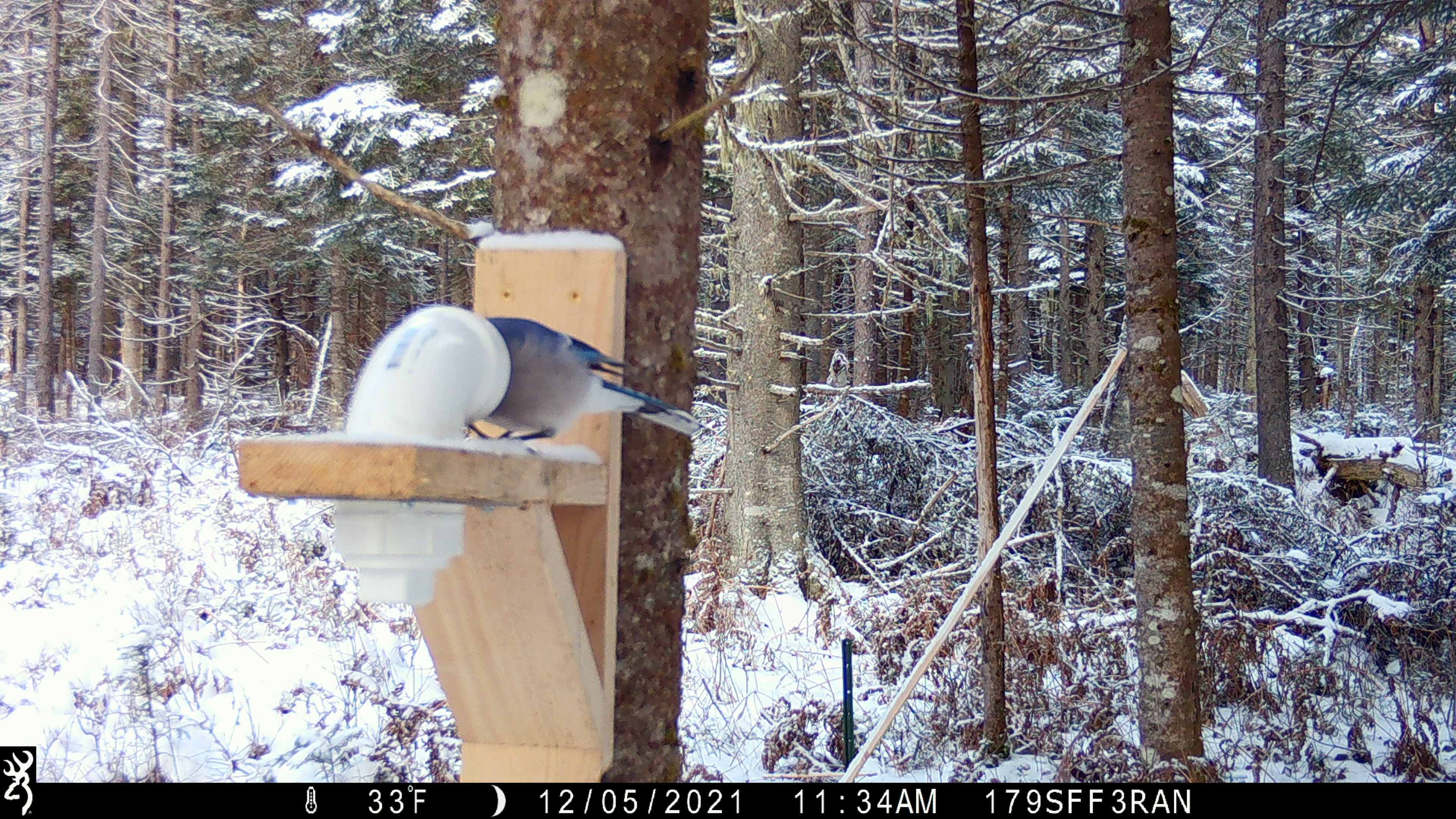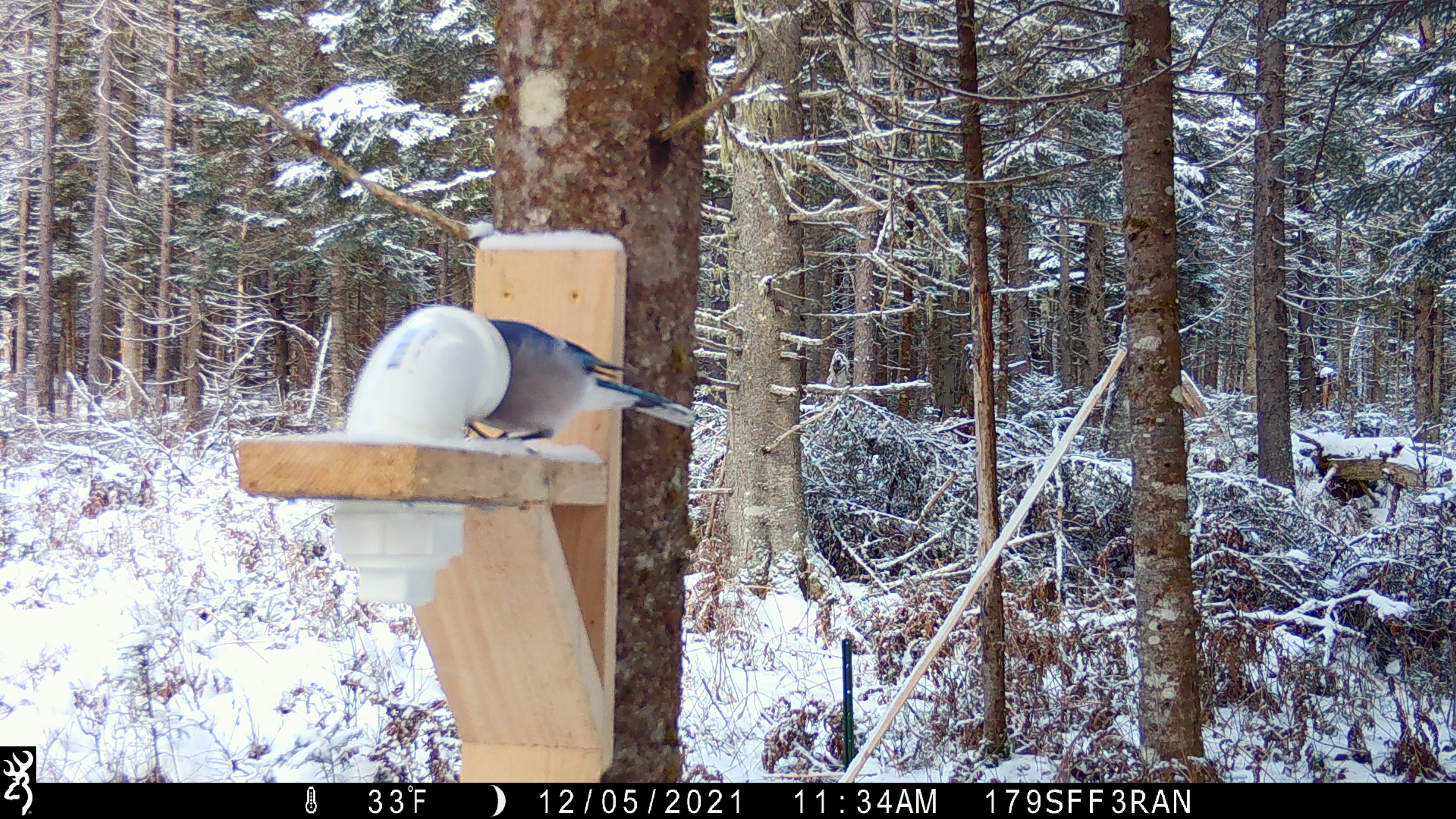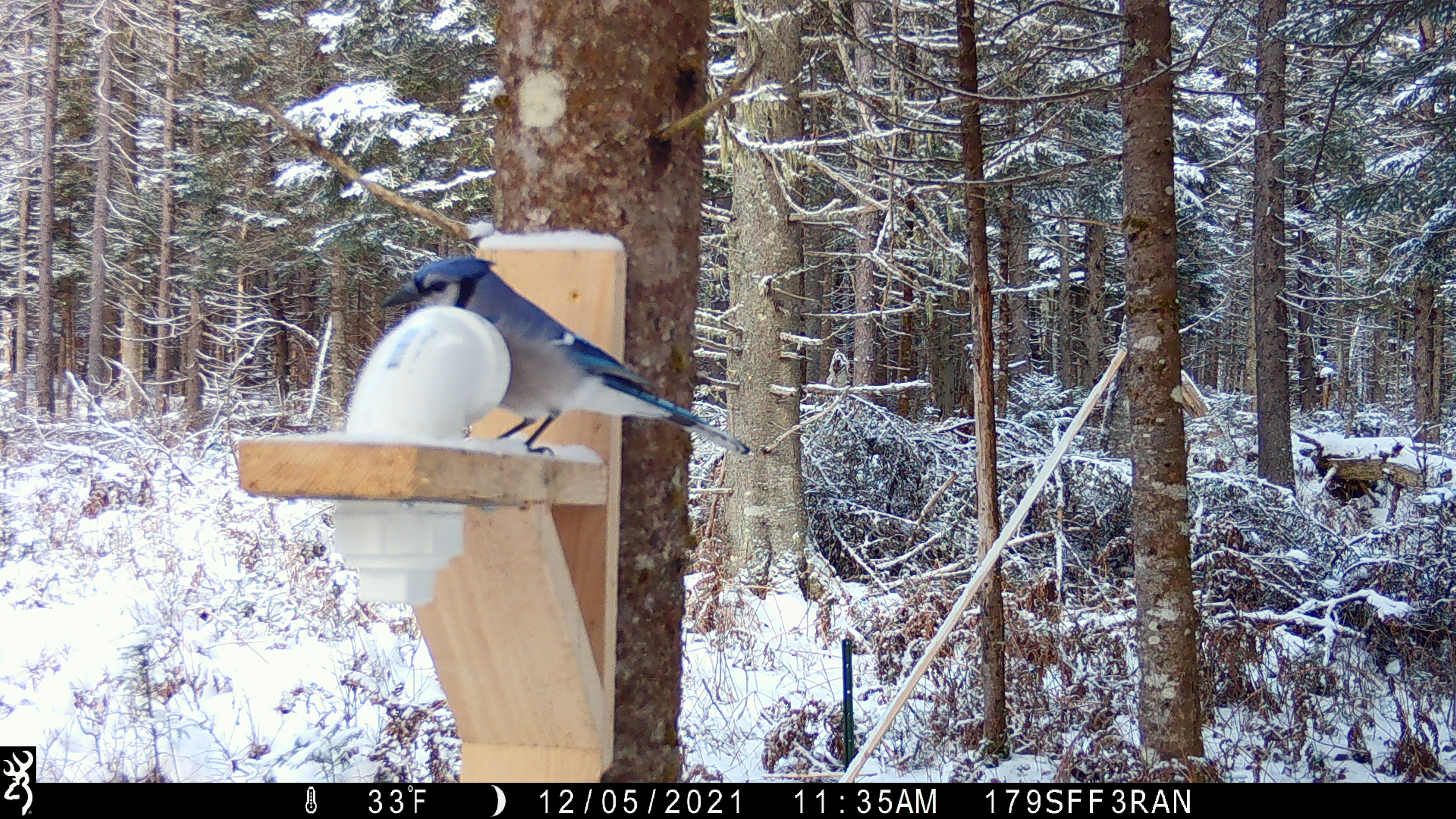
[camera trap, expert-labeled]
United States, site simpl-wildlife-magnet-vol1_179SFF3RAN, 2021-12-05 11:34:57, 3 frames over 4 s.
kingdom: Animalia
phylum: Chordata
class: Aves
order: Passeriformes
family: Corvidae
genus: Cyanocitta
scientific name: Cyanocitta cristata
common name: blue jay